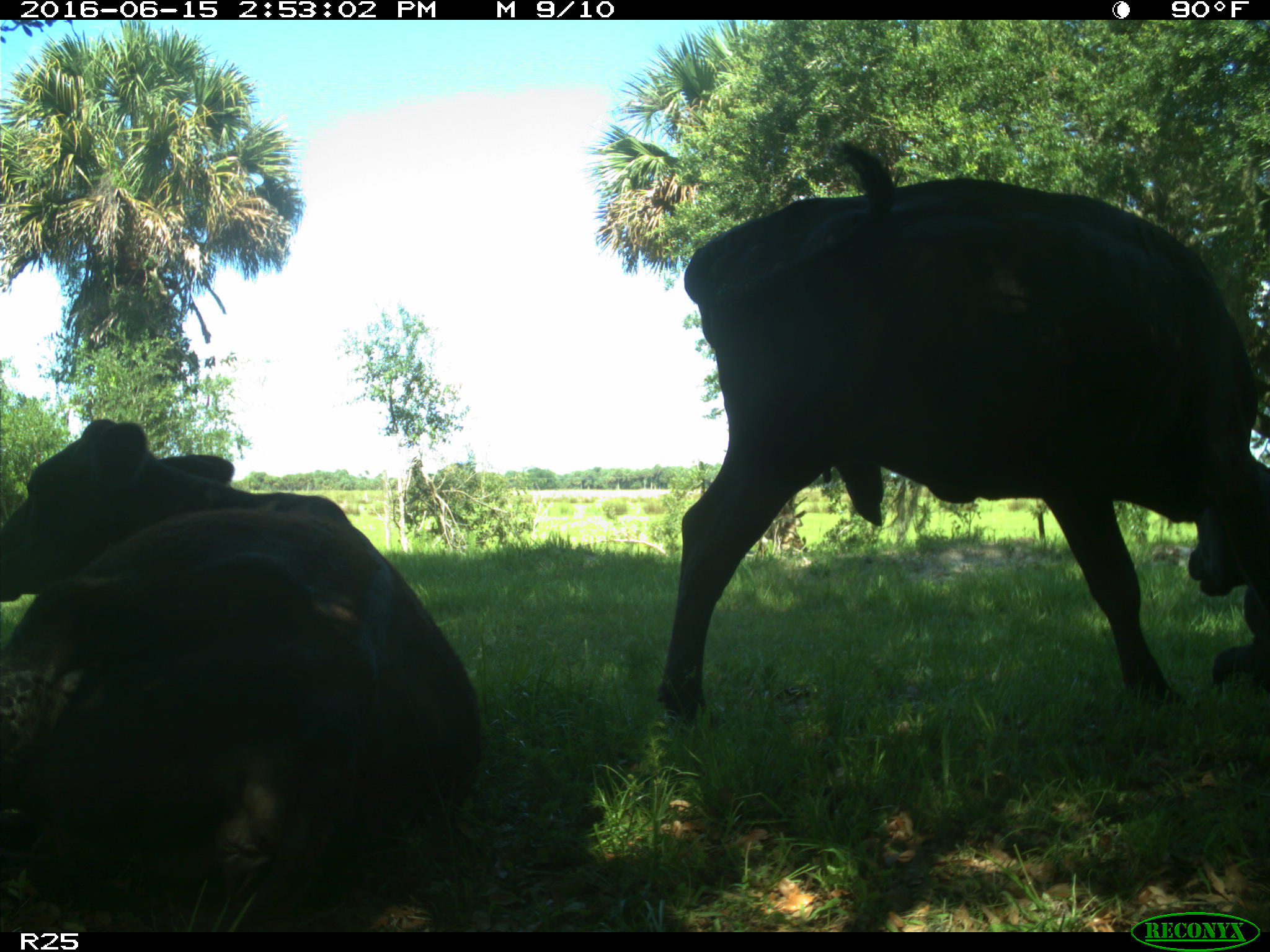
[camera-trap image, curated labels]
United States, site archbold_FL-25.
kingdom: Animalia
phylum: Chordata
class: Mammalia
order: Artiodactyla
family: Bovidae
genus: Bos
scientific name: Bos taurus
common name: domestic cow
Bos taurus (domestic cow).